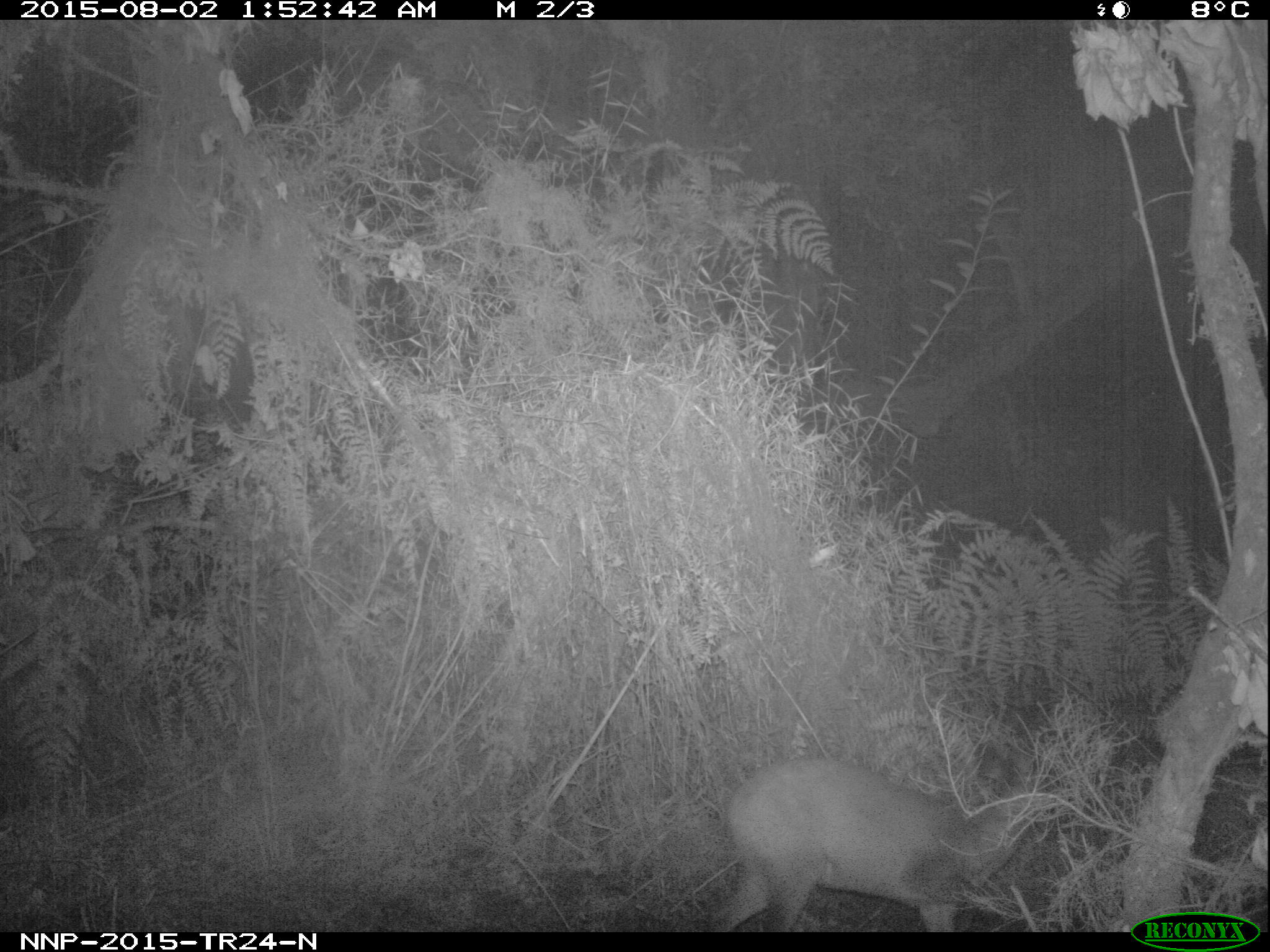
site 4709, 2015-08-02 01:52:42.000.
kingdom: Animalia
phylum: Chordata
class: Mammalia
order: Artiodactyla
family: Bovidae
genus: Cephalophus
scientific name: Cephalophus nigrifrons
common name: black-fronted duiker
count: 1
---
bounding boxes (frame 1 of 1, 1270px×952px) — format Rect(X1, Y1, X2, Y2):
cephalophus nigrifrons: Rect(708, 747, 1055, 930)